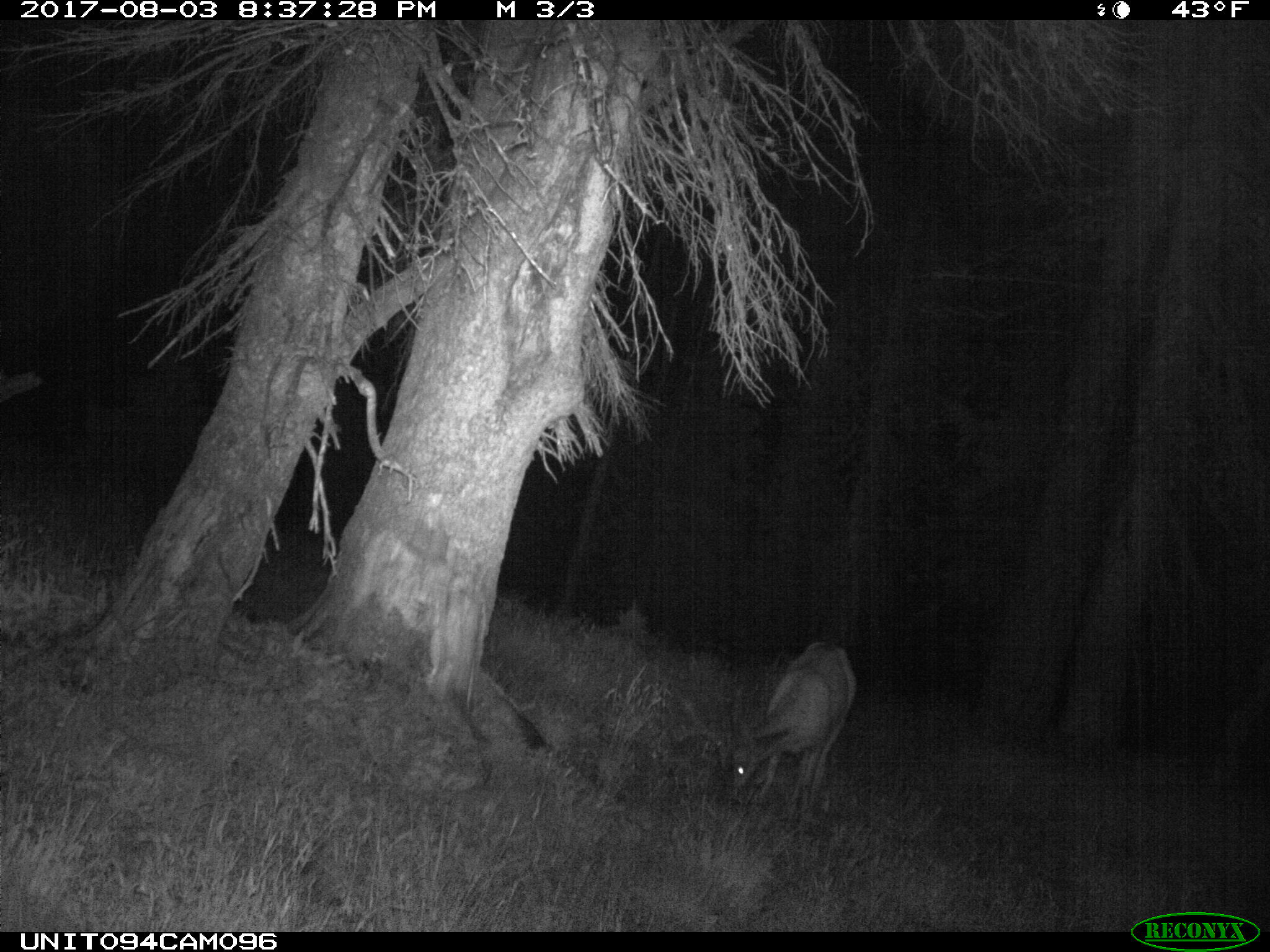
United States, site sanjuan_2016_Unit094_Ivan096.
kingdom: Animalia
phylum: Chordata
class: Mammalia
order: Artiodactyla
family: Cervidae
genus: Odocoileus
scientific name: Odocoileus hemionus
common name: mule deer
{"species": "Odocoileus hemionus (mule deer)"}